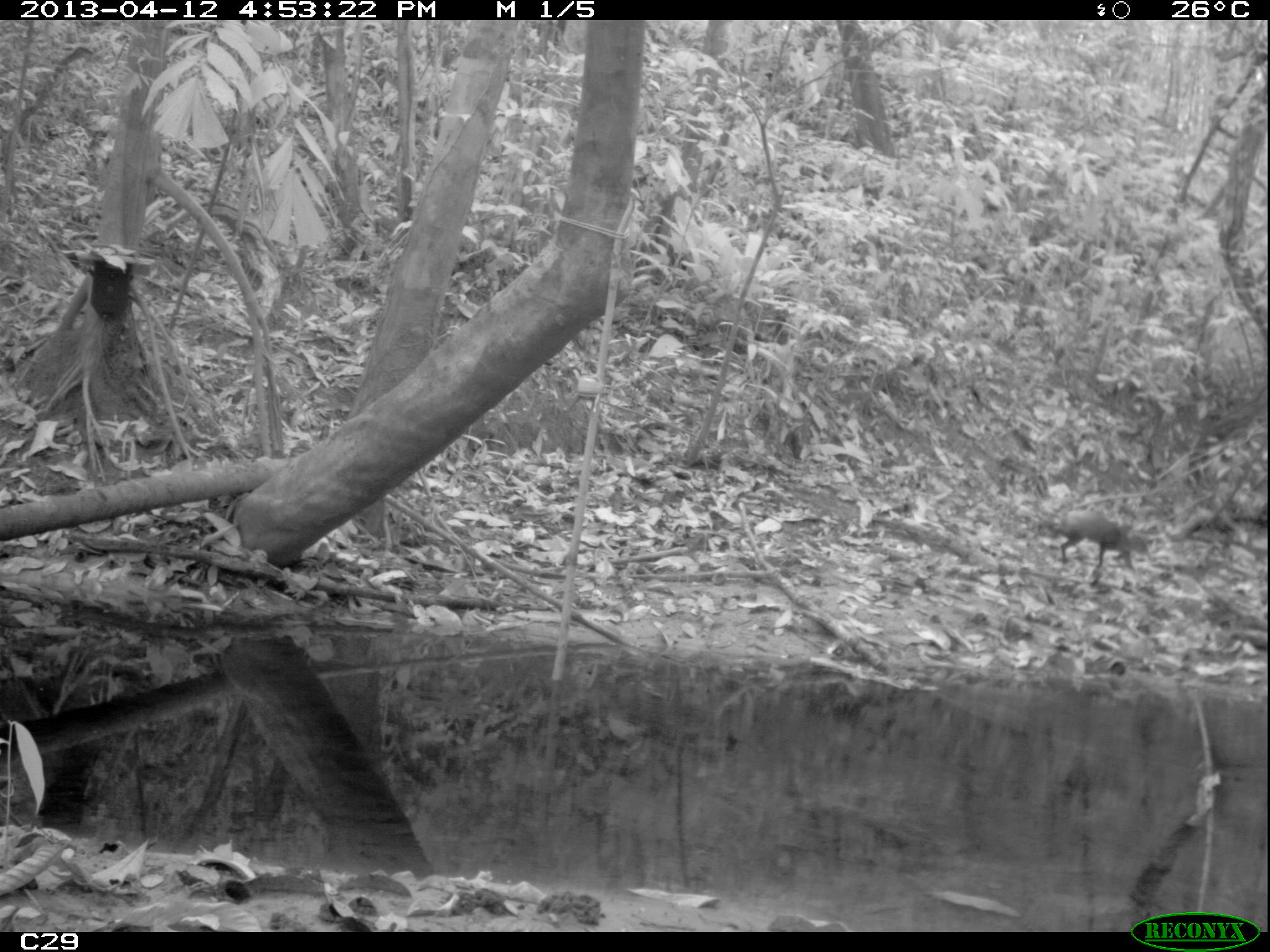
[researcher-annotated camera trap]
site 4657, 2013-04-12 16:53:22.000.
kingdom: Animalia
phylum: Chordata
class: Mammalia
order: Rodentia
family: Dasyproctidae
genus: Dasyprocta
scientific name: Dasyprocta leporina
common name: red-rumped agouti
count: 1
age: adult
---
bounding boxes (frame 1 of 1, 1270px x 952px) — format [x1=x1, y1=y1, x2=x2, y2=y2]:
dasyprocta leporina: [x1=1053, y1=506, x2=1149, y2=570]